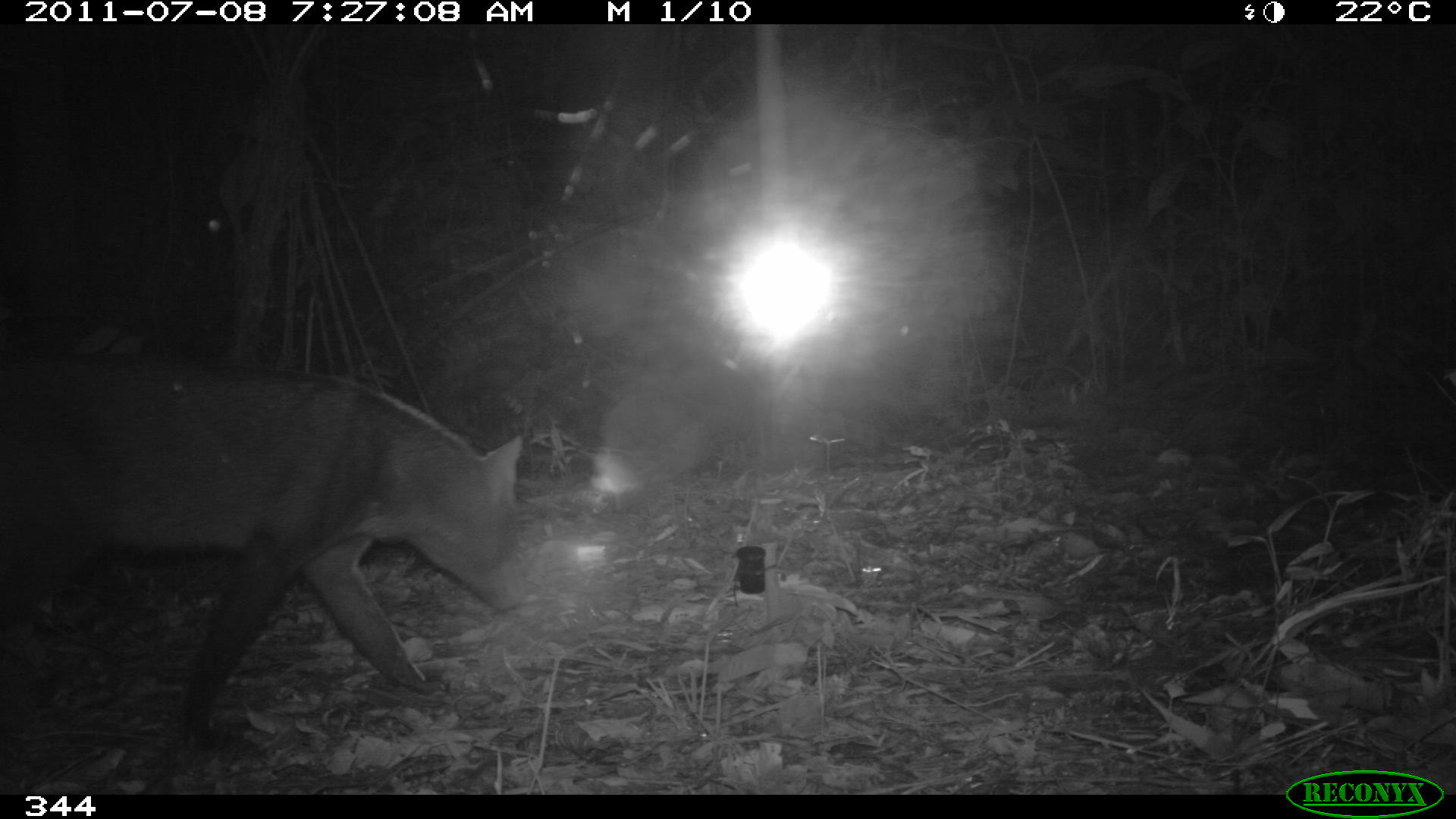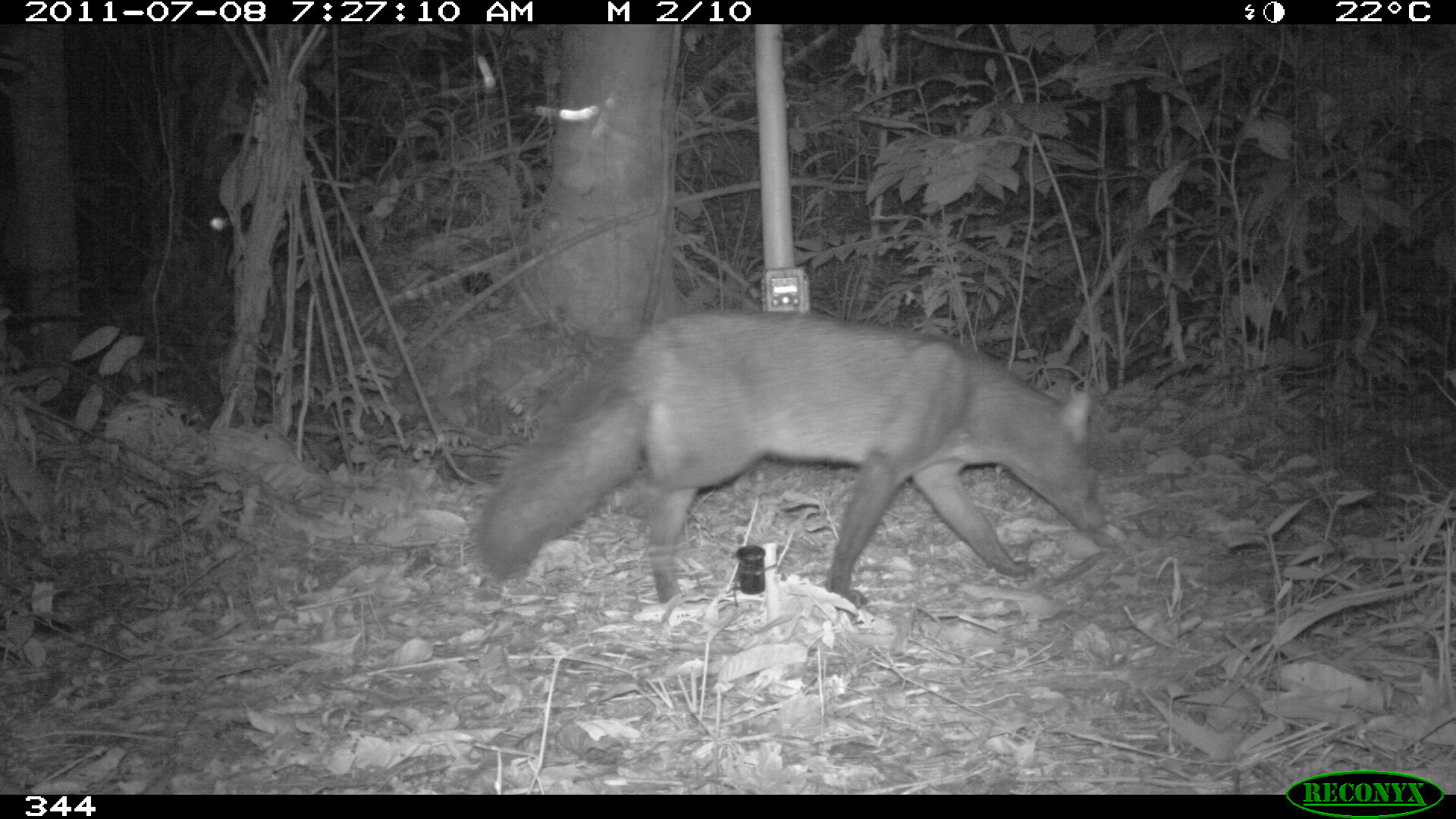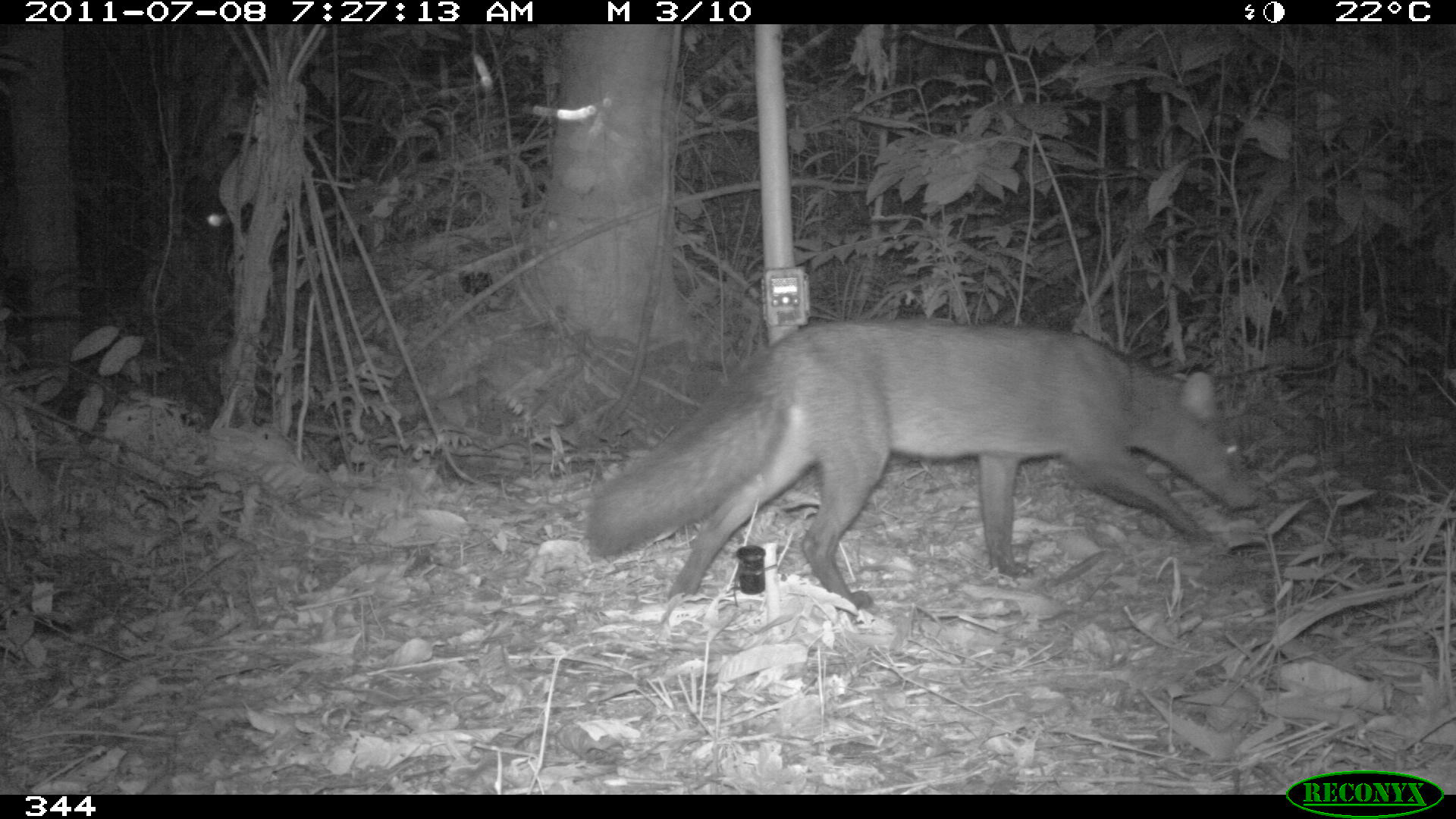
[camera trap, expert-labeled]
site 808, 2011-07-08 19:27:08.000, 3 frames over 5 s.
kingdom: Animalia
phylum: Chordata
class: Mammalia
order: Carnivora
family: Canidae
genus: Atelocynus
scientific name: Atelocynus microtis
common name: short-eared dog